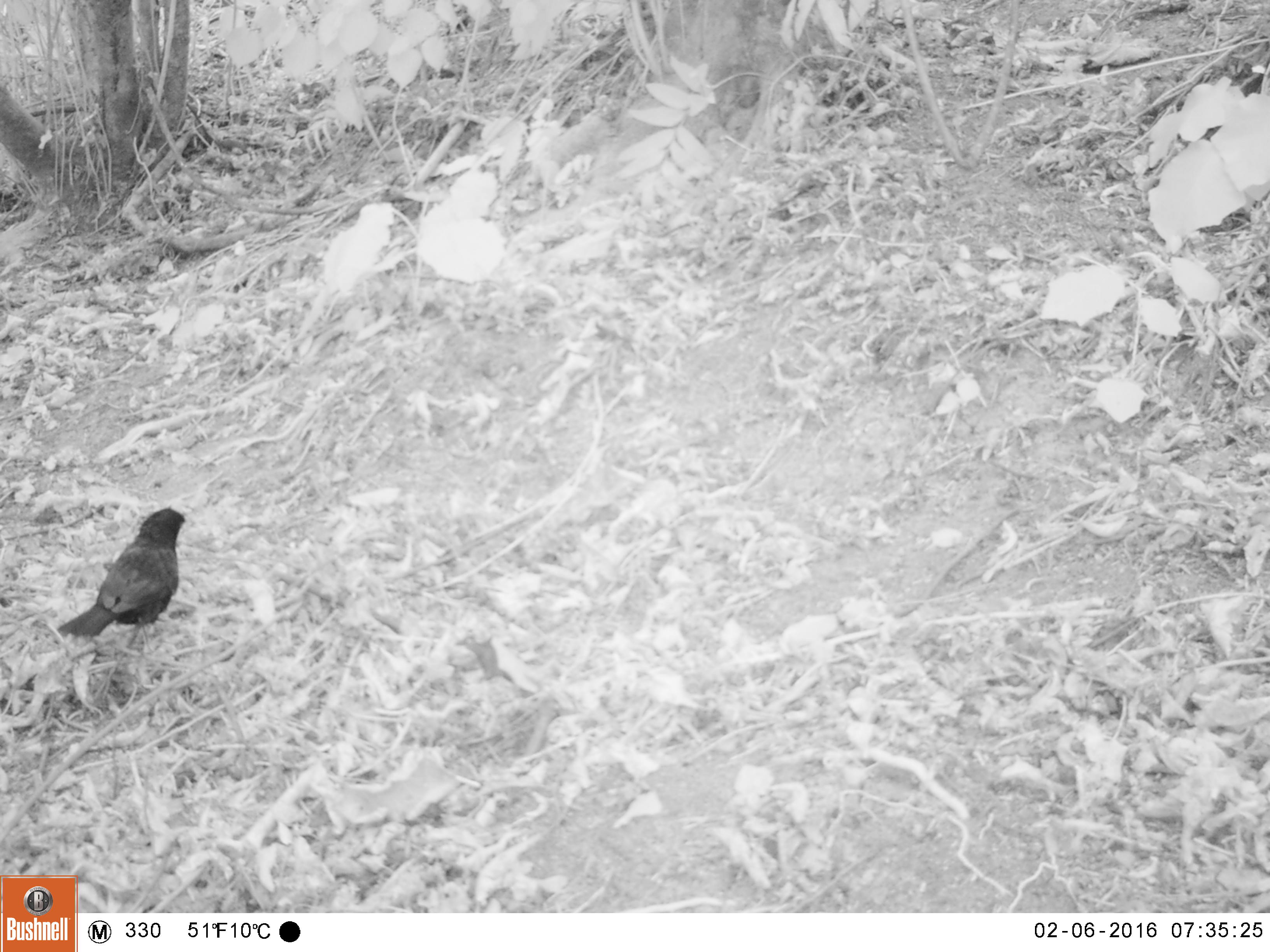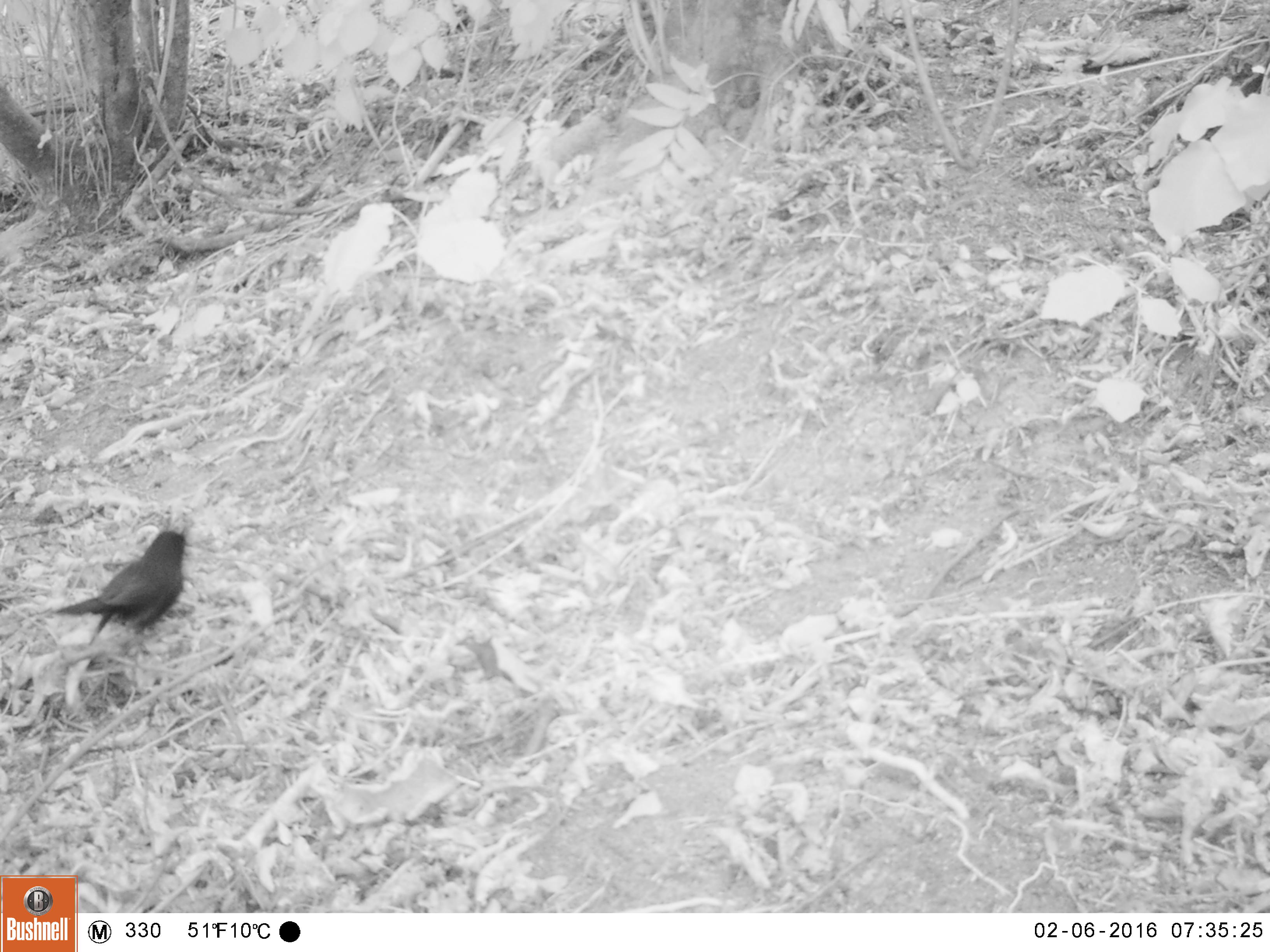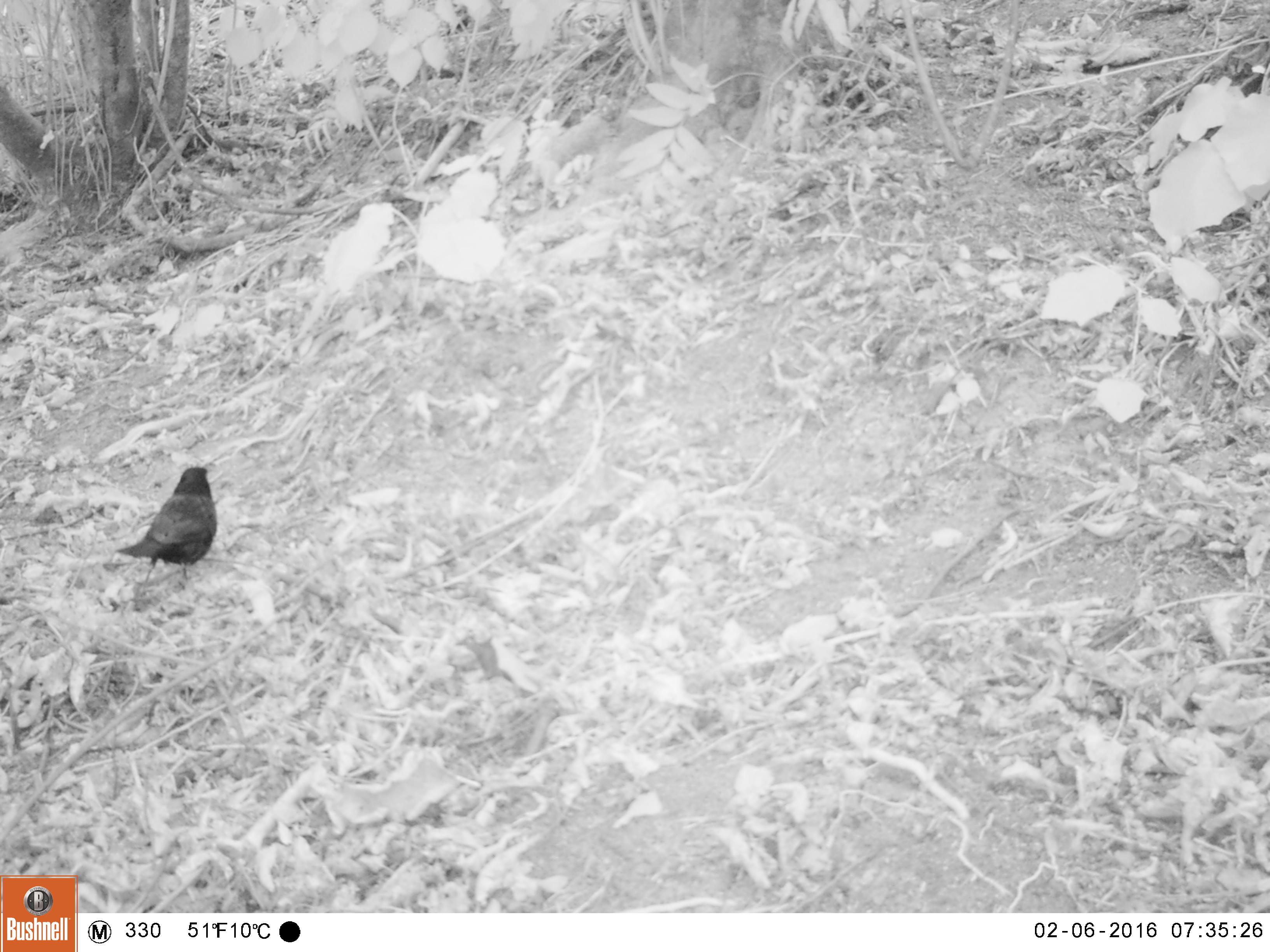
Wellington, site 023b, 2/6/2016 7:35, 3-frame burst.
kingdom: Animalia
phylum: Chordata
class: Aves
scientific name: Aves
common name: bird